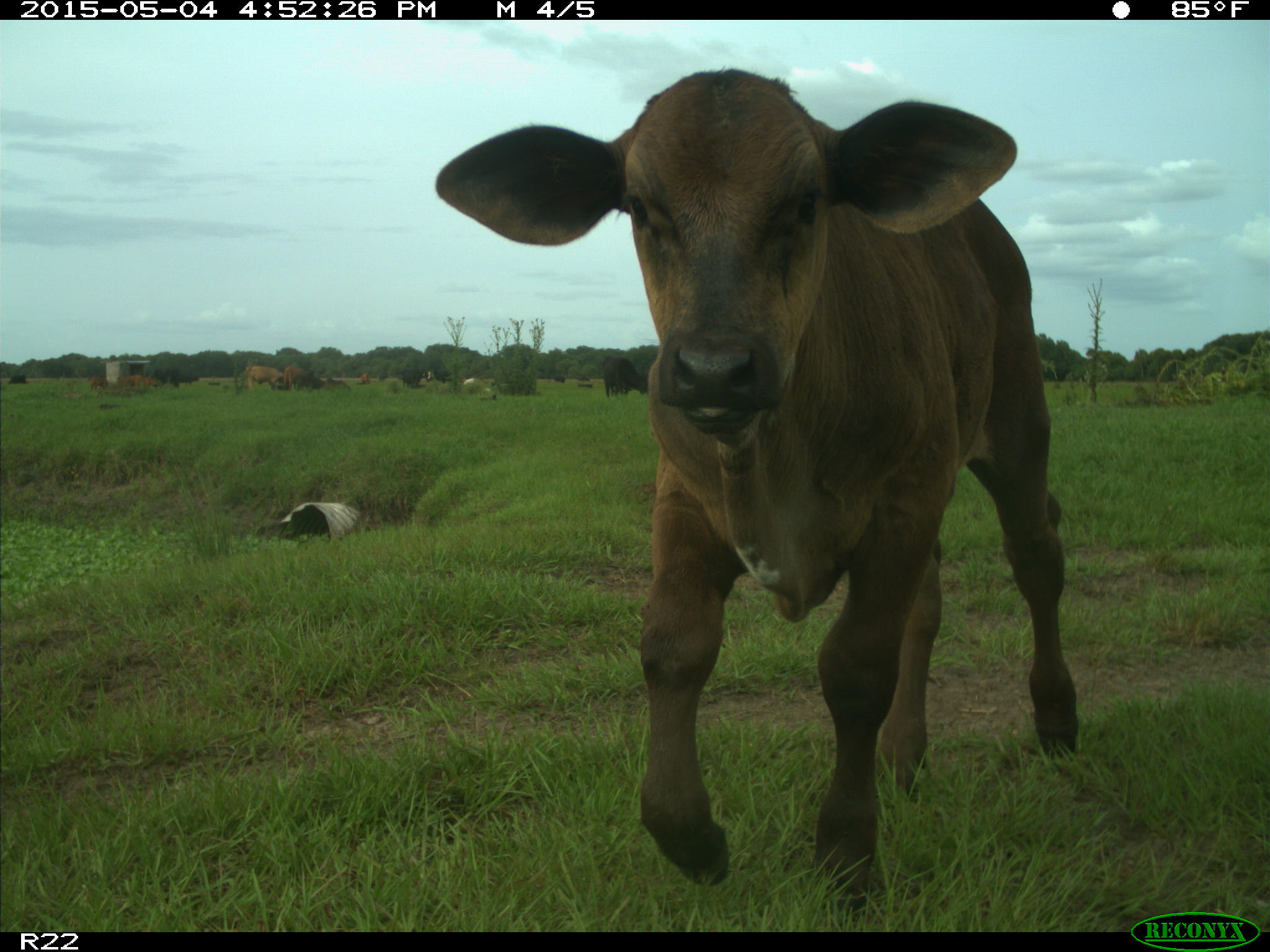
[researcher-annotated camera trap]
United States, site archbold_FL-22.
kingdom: Animalia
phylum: Chordata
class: Mammalia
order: Artiodactyla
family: Bovidae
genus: Bos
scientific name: Bos taurus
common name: domestic cow